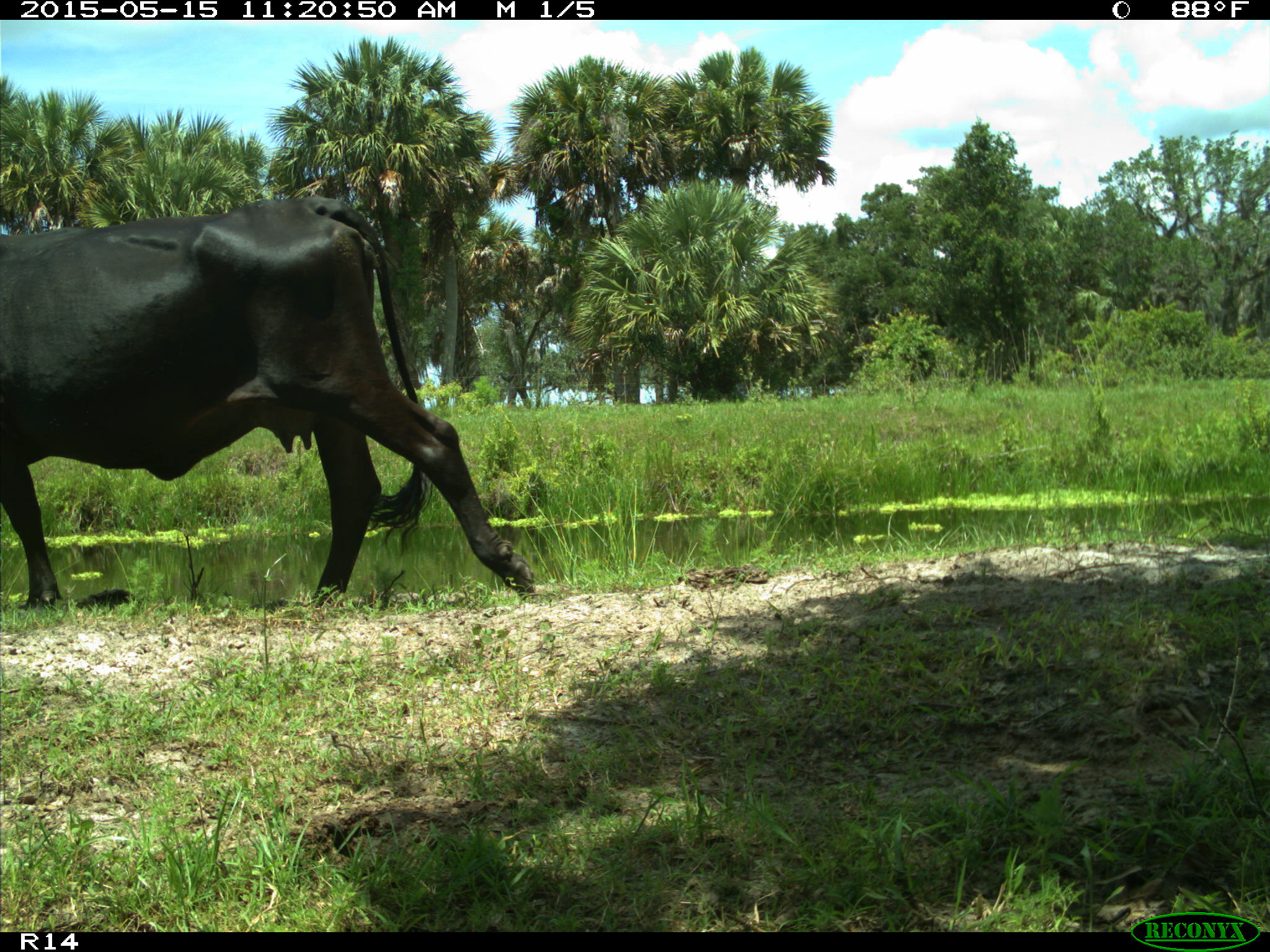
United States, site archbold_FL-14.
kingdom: Animalia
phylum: Chordata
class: Mammalia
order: Artiodactyla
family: Bovidae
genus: Bos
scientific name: Bos taurus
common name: domestic cow